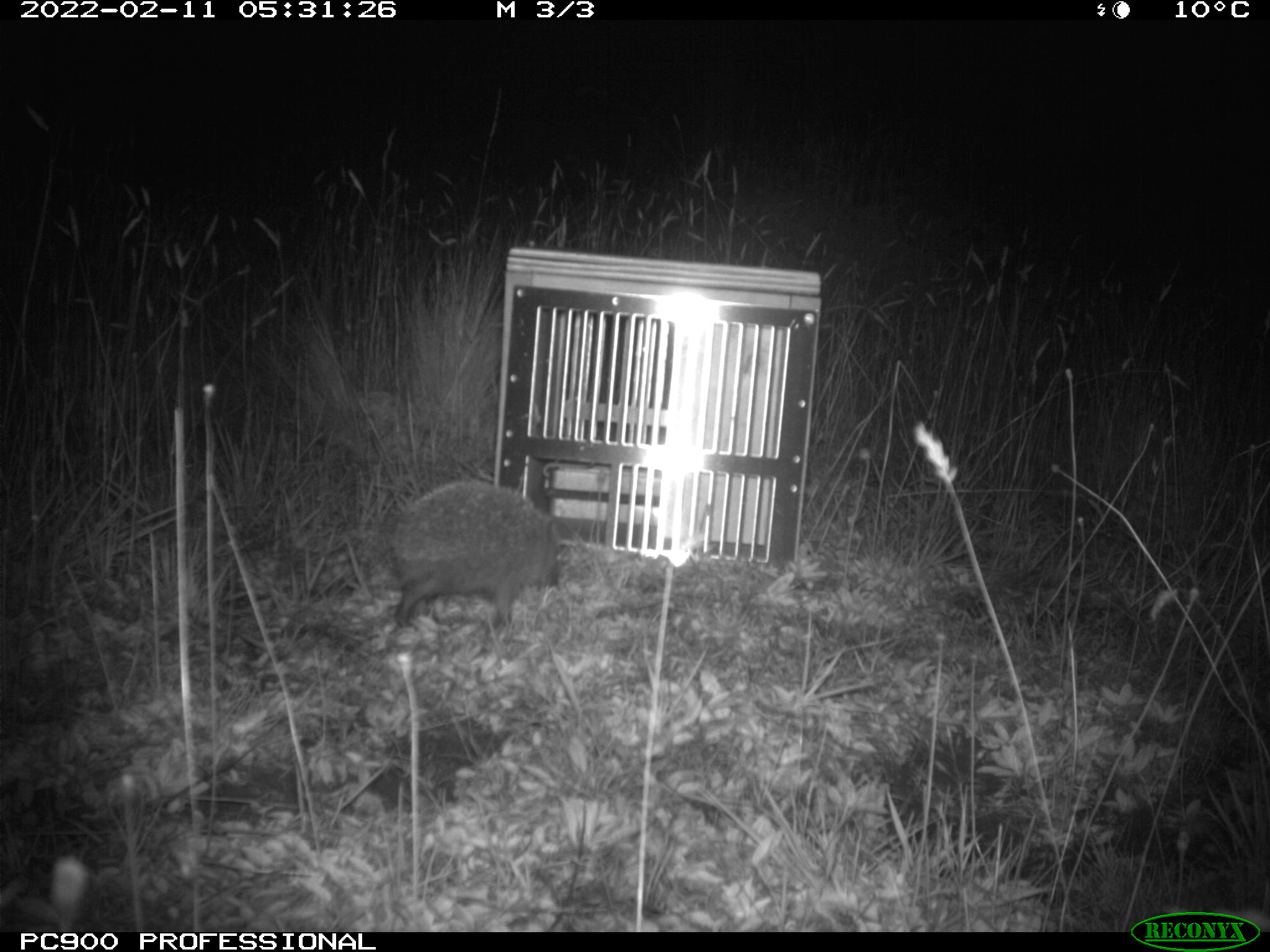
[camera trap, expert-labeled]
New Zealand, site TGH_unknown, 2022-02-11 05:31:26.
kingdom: Animalia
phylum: Chordata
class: Mammalia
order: Eulipotyphla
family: Erinaceidae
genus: Erinaceus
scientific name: Erinaceus europaeus europaeus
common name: european hedgehog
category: hedgehog